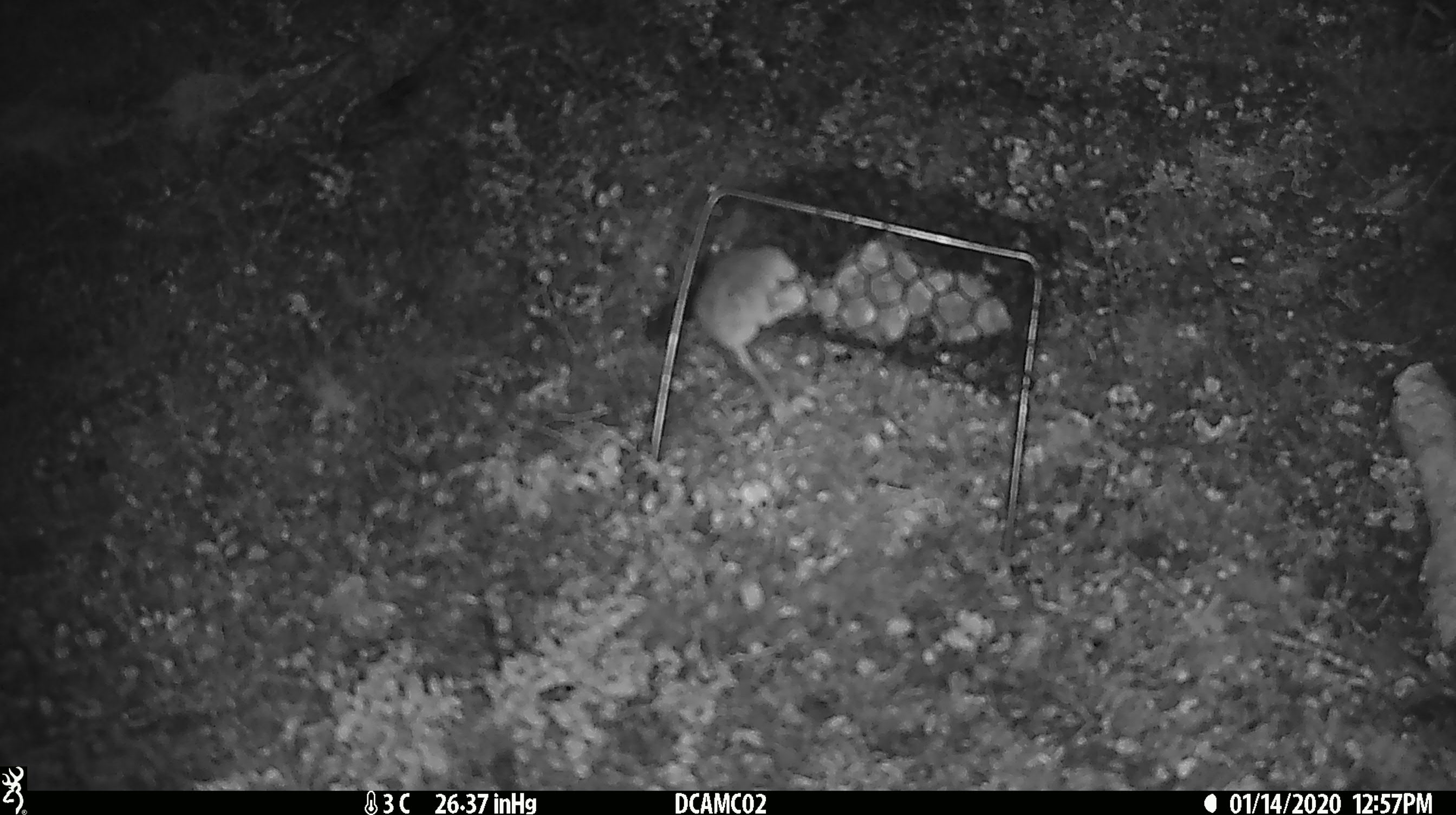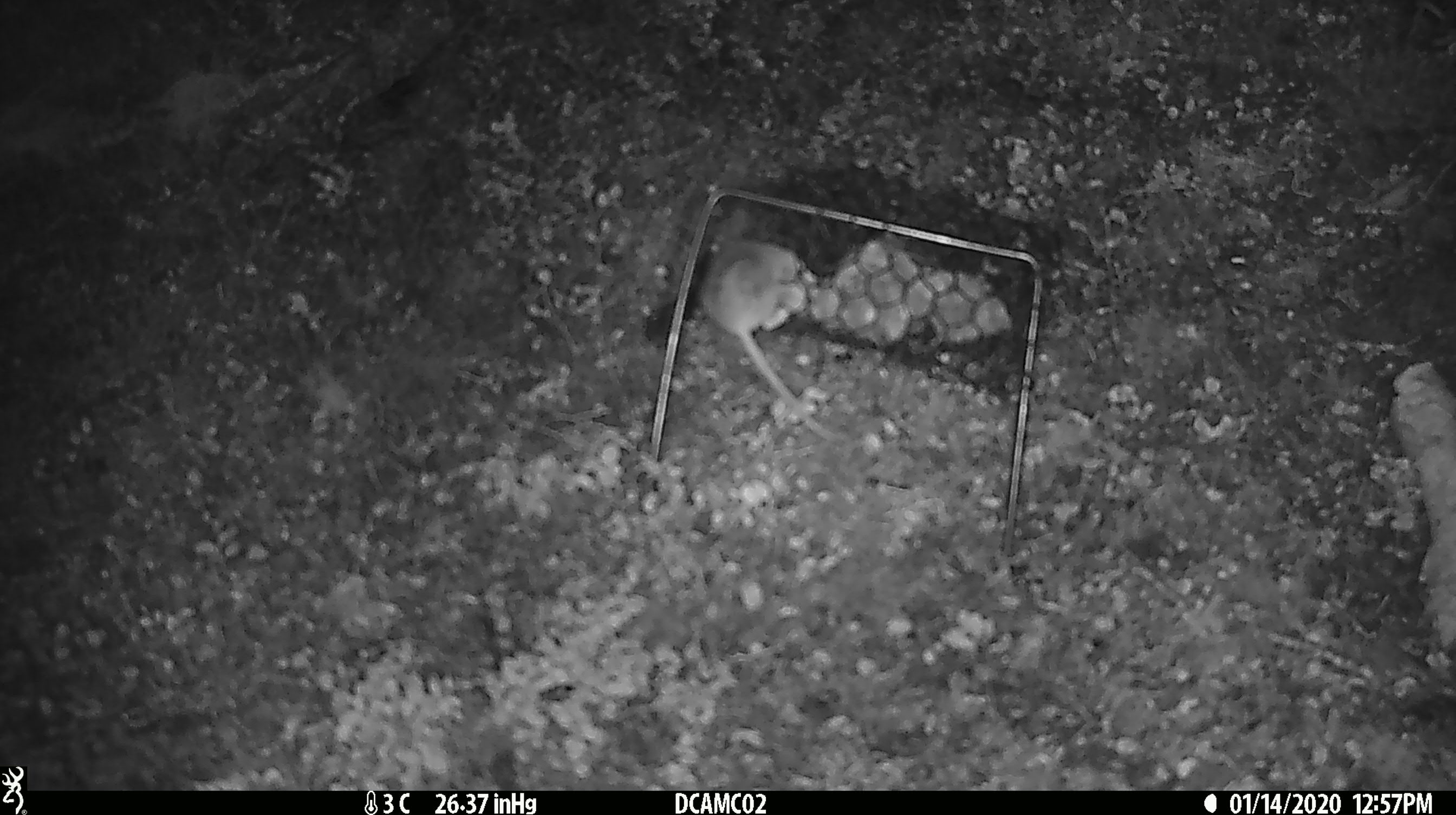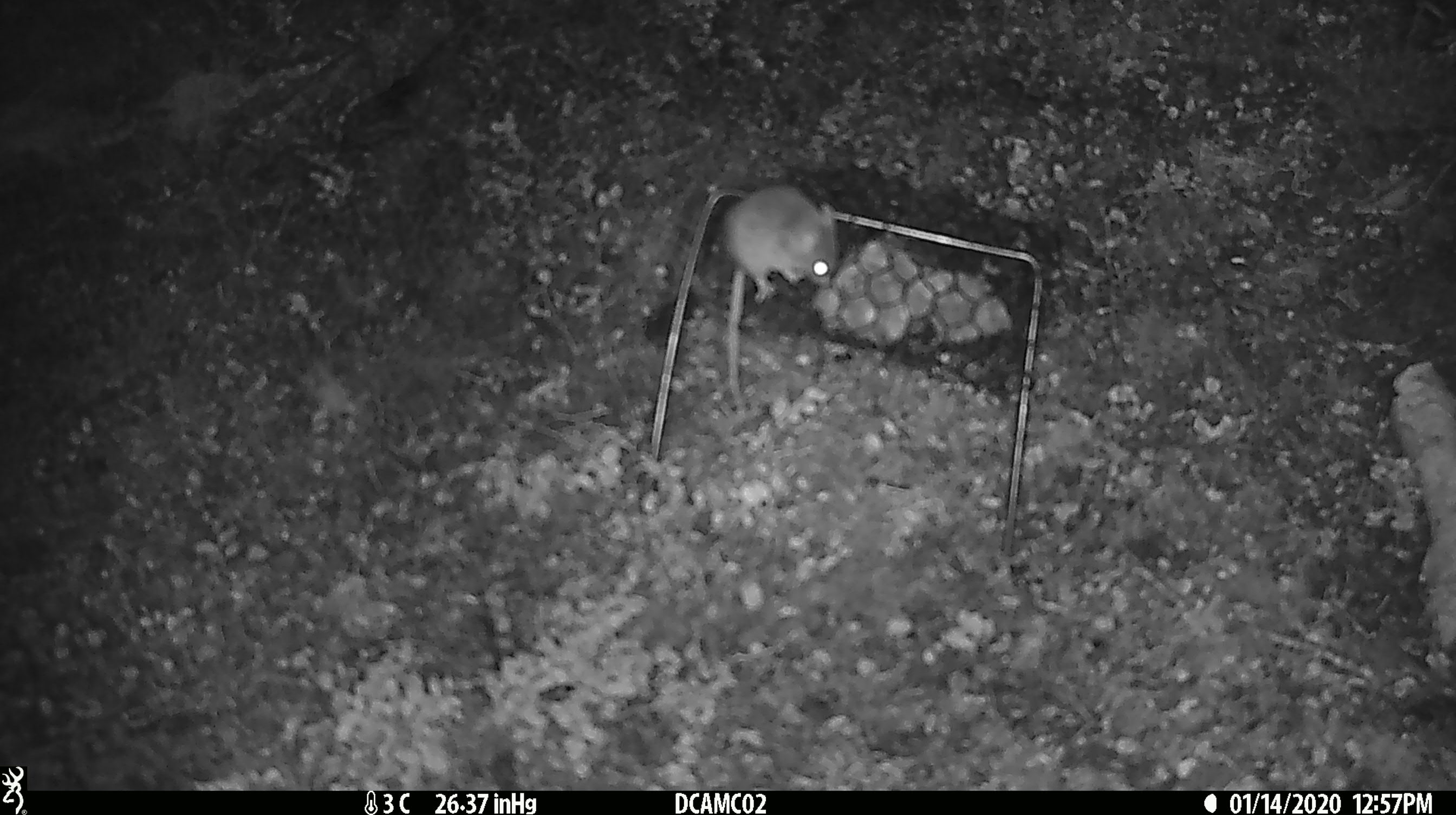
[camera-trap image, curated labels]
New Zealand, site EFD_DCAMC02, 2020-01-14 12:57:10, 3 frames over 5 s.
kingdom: Animalia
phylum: Chordata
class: Mammalia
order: Rodentia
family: Muridae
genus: Mus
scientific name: Mus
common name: mouse